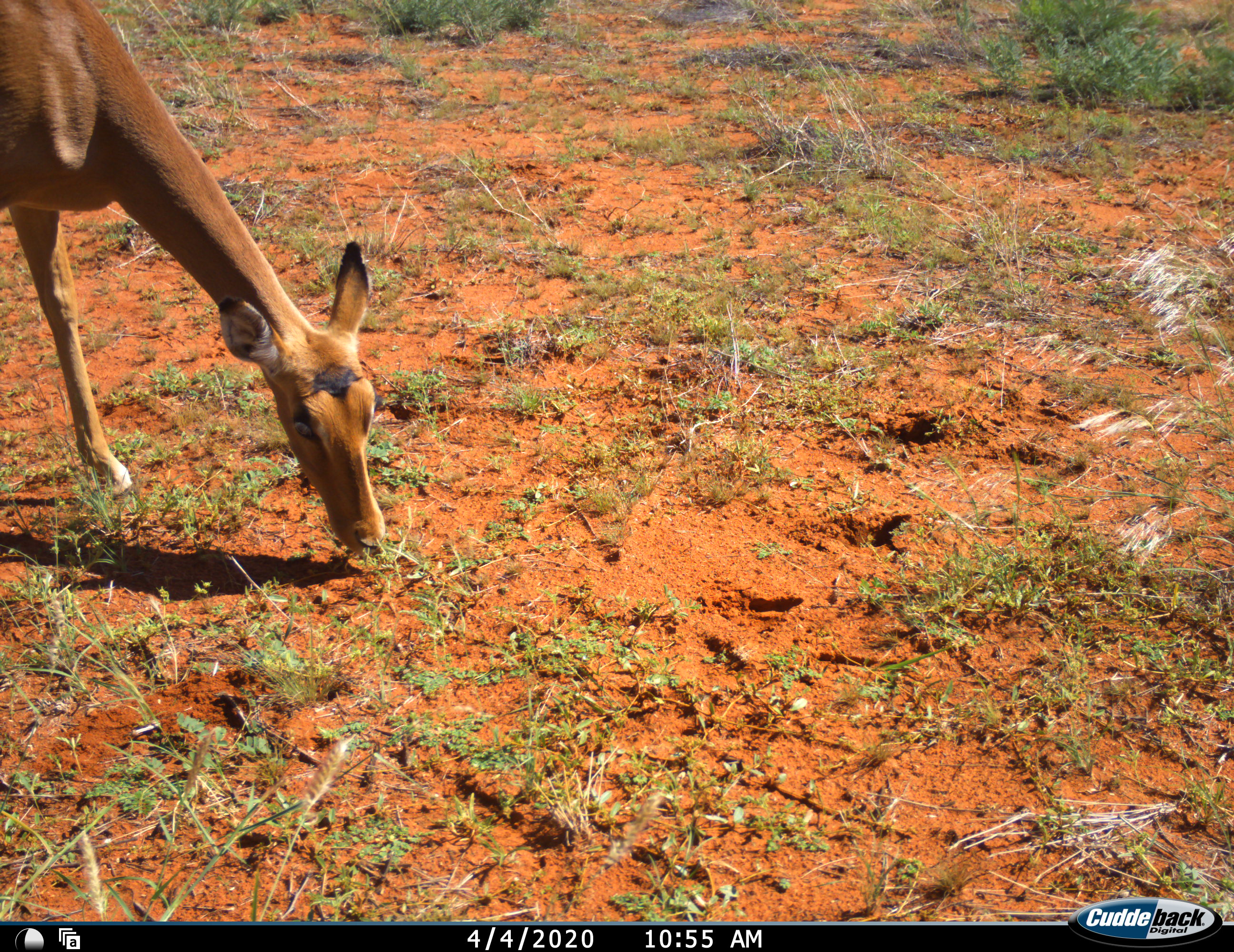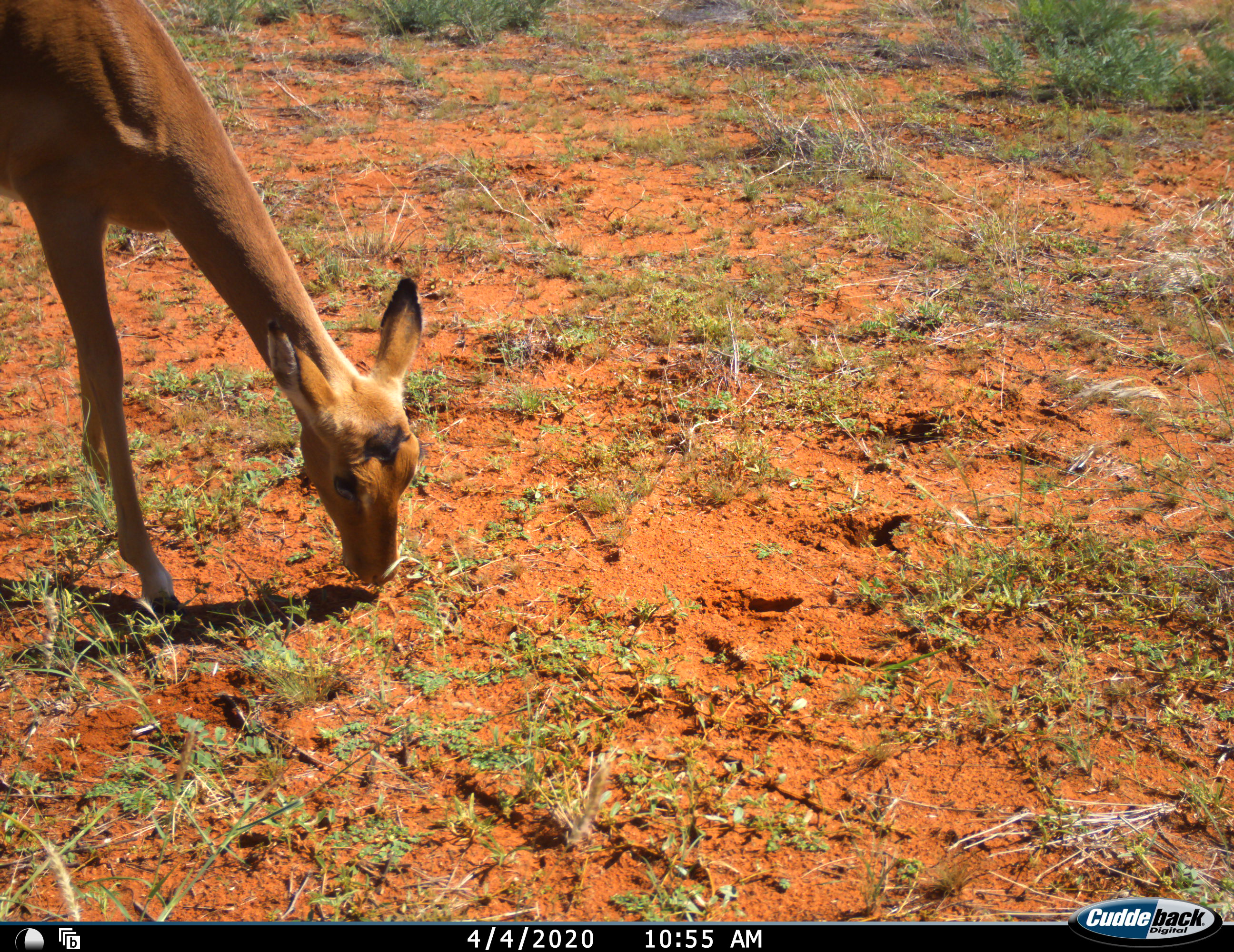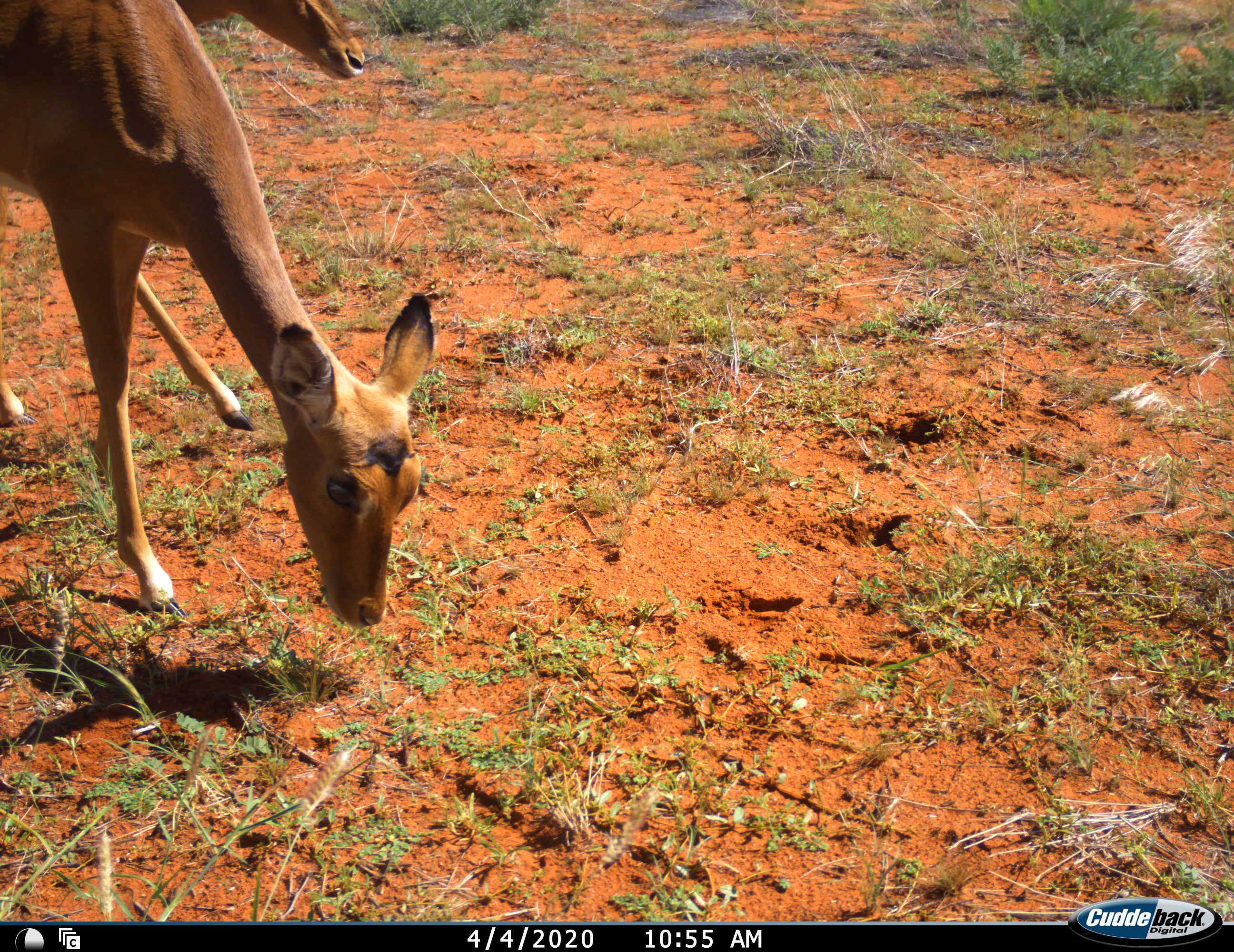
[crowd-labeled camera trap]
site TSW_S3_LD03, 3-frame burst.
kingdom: Animalia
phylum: Chordata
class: Mammalia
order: Artiodactyla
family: Bovidae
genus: Aepyceros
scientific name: Aepyceros melampus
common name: impala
Impala (Aepyceros melampus), count 2. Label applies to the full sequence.